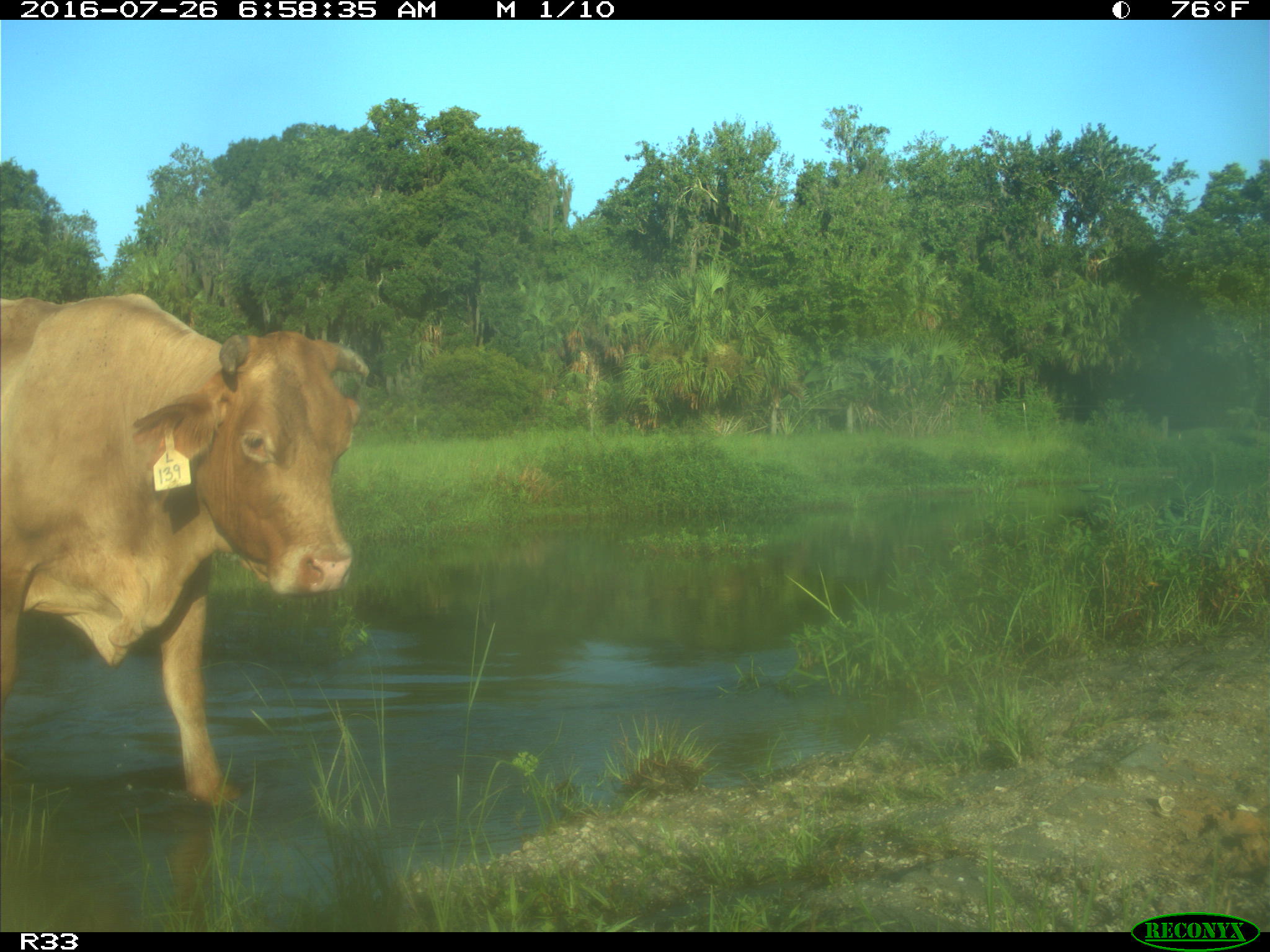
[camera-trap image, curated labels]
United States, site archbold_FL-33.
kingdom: Animalia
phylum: Chordata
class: Mammalia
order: Artiodactyla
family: Bovidae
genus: Bos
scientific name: Bos taurus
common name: domestic cow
Bos taurus (domestic cow).